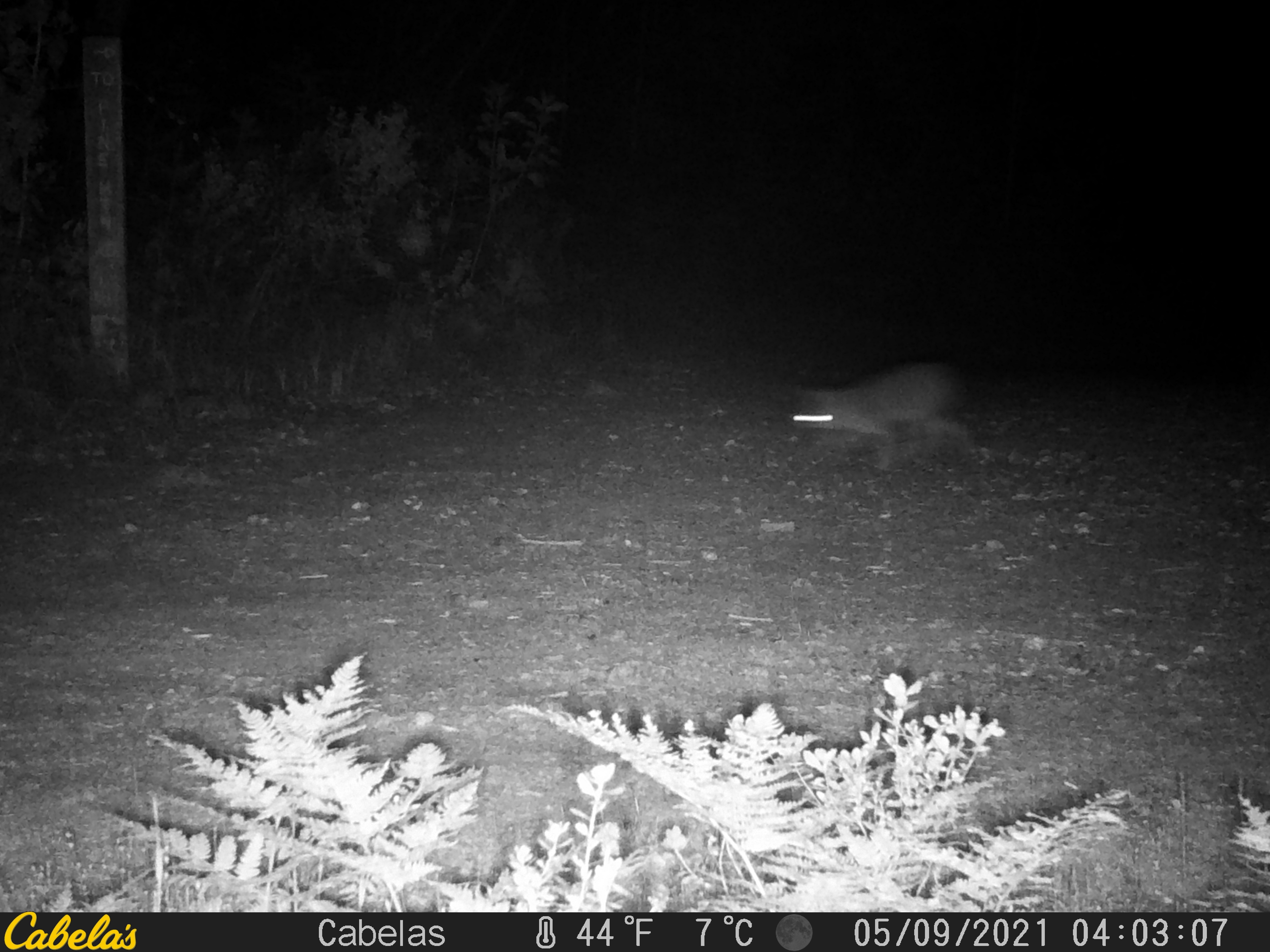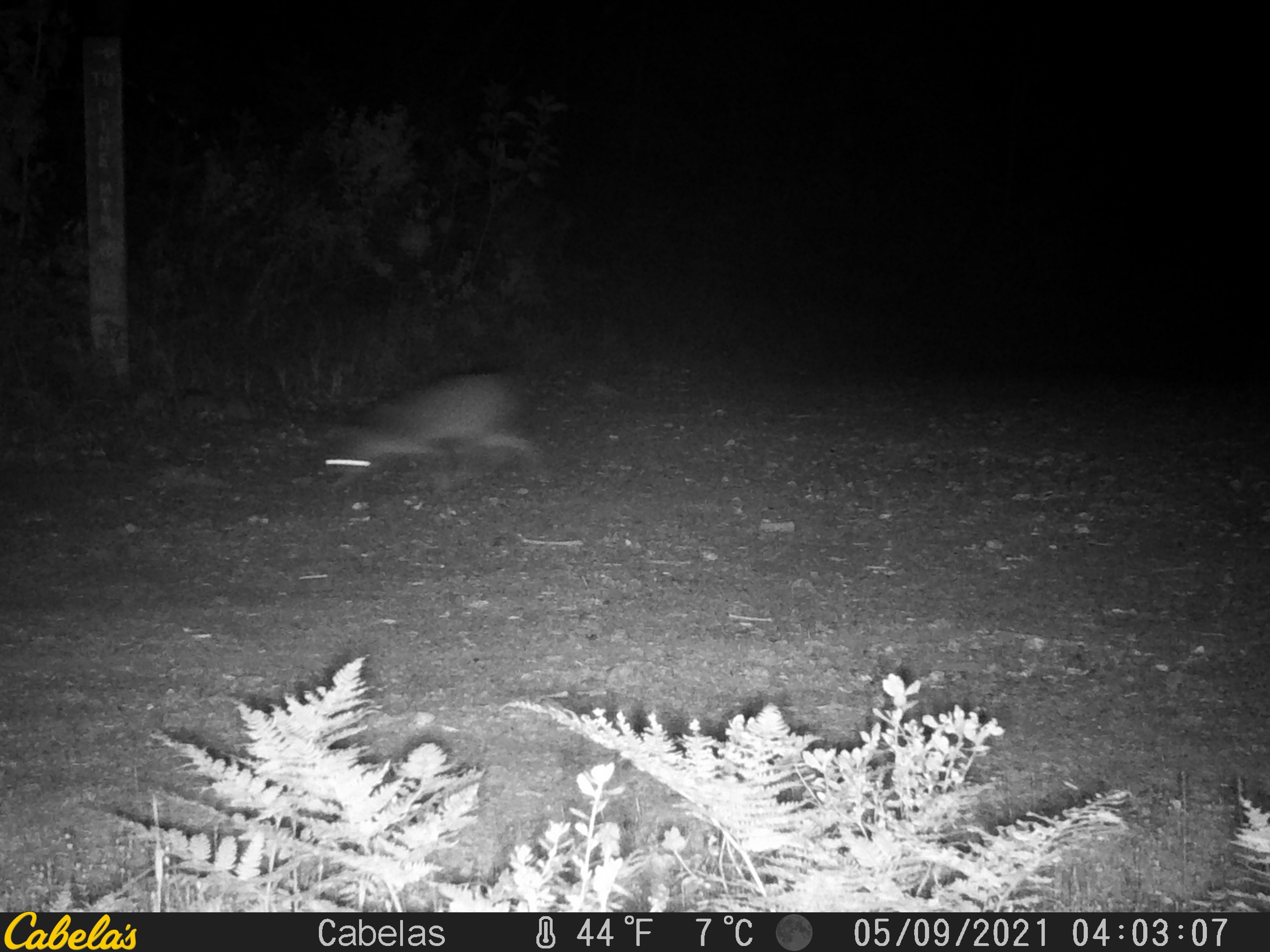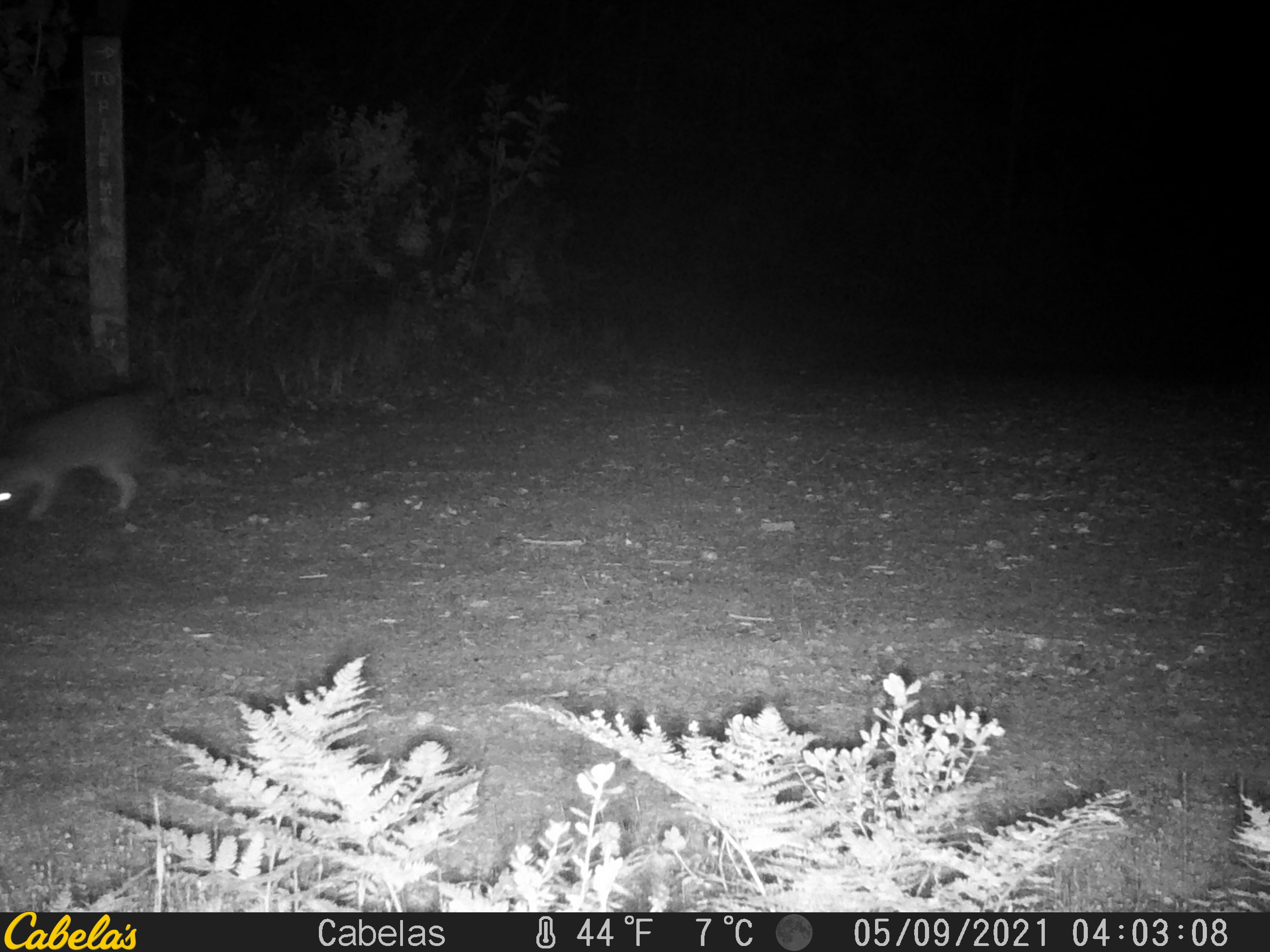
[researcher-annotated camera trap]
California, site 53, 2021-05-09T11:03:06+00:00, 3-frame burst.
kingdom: Animalia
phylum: Chordata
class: Mammalia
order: Carnivora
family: Felidae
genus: Lynx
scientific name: Lynx rufus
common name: bobcat